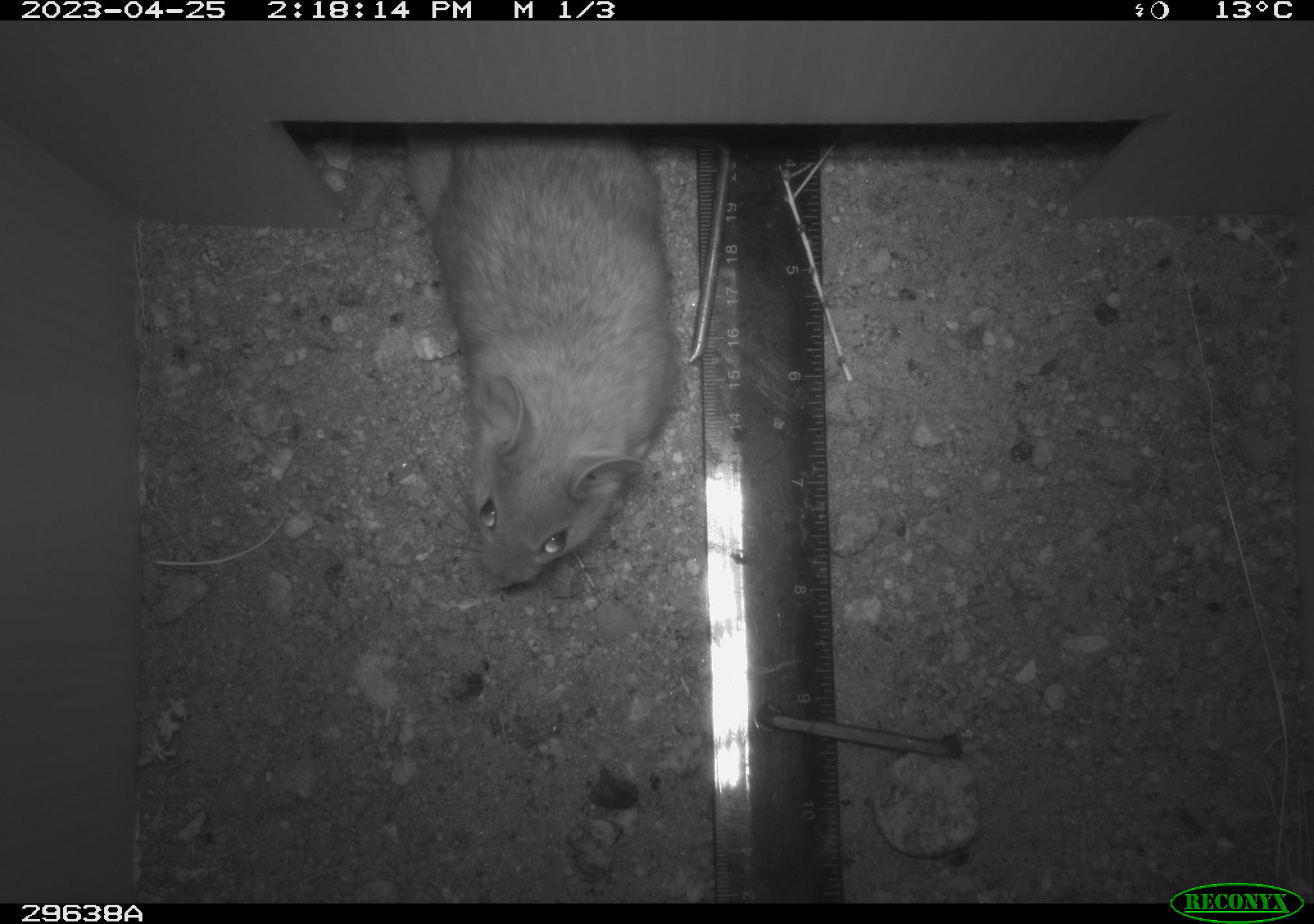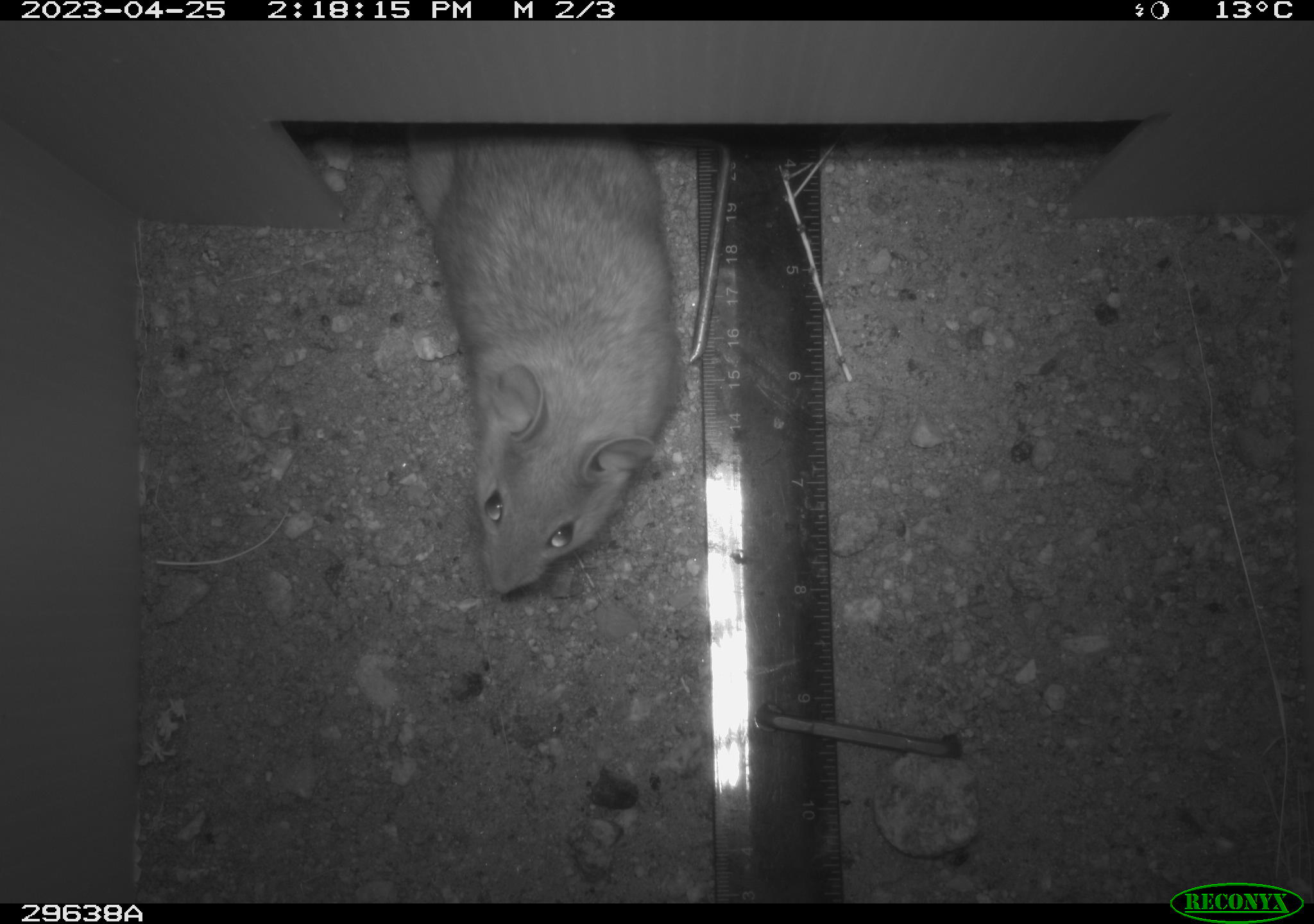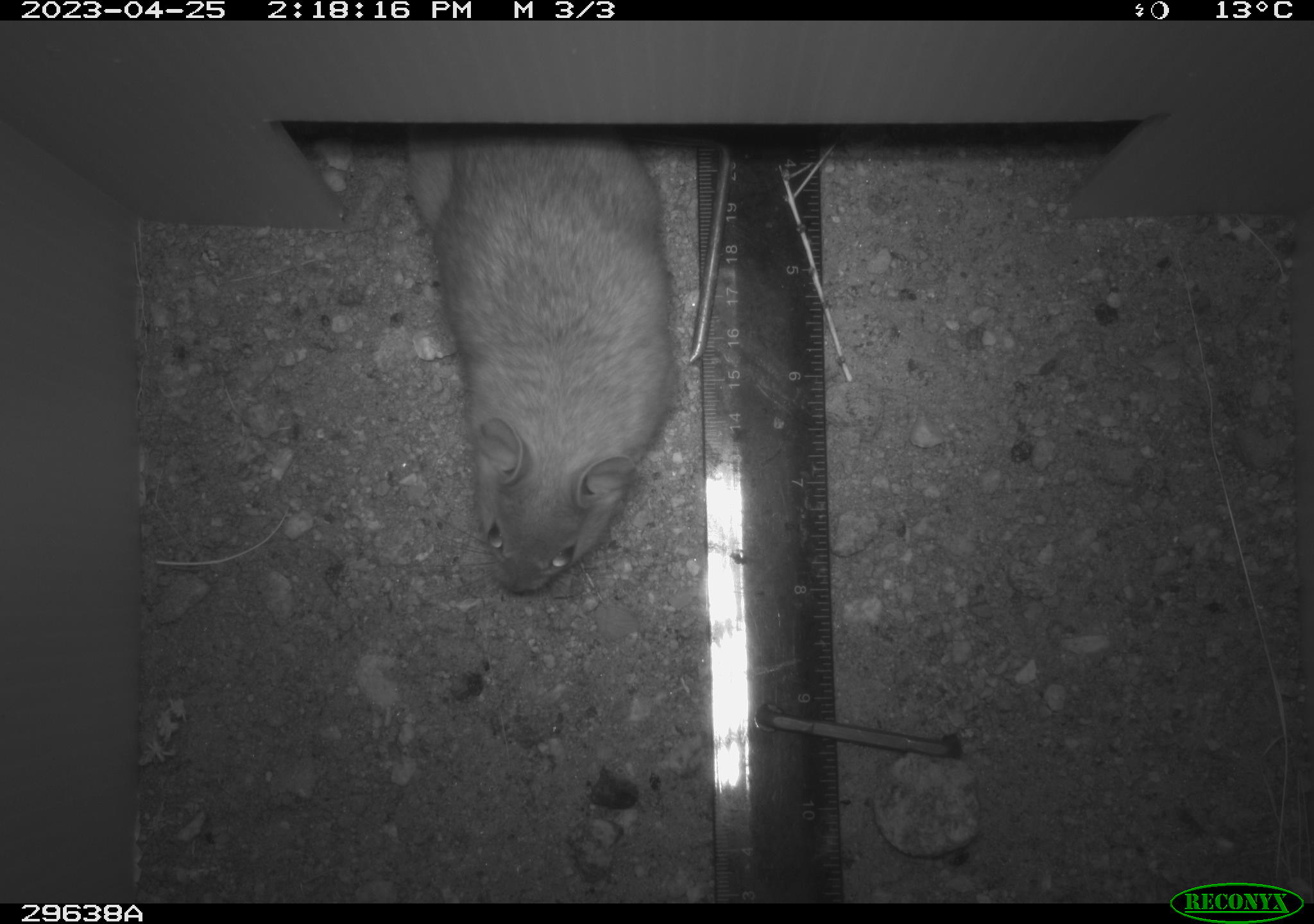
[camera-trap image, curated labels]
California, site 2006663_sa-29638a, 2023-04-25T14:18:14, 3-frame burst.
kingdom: Animalia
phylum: Chordata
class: Mammalia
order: Rodentia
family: Cricetidae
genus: Neotoma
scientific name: Neotoma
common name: pack rat or woodrat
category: neotoma species